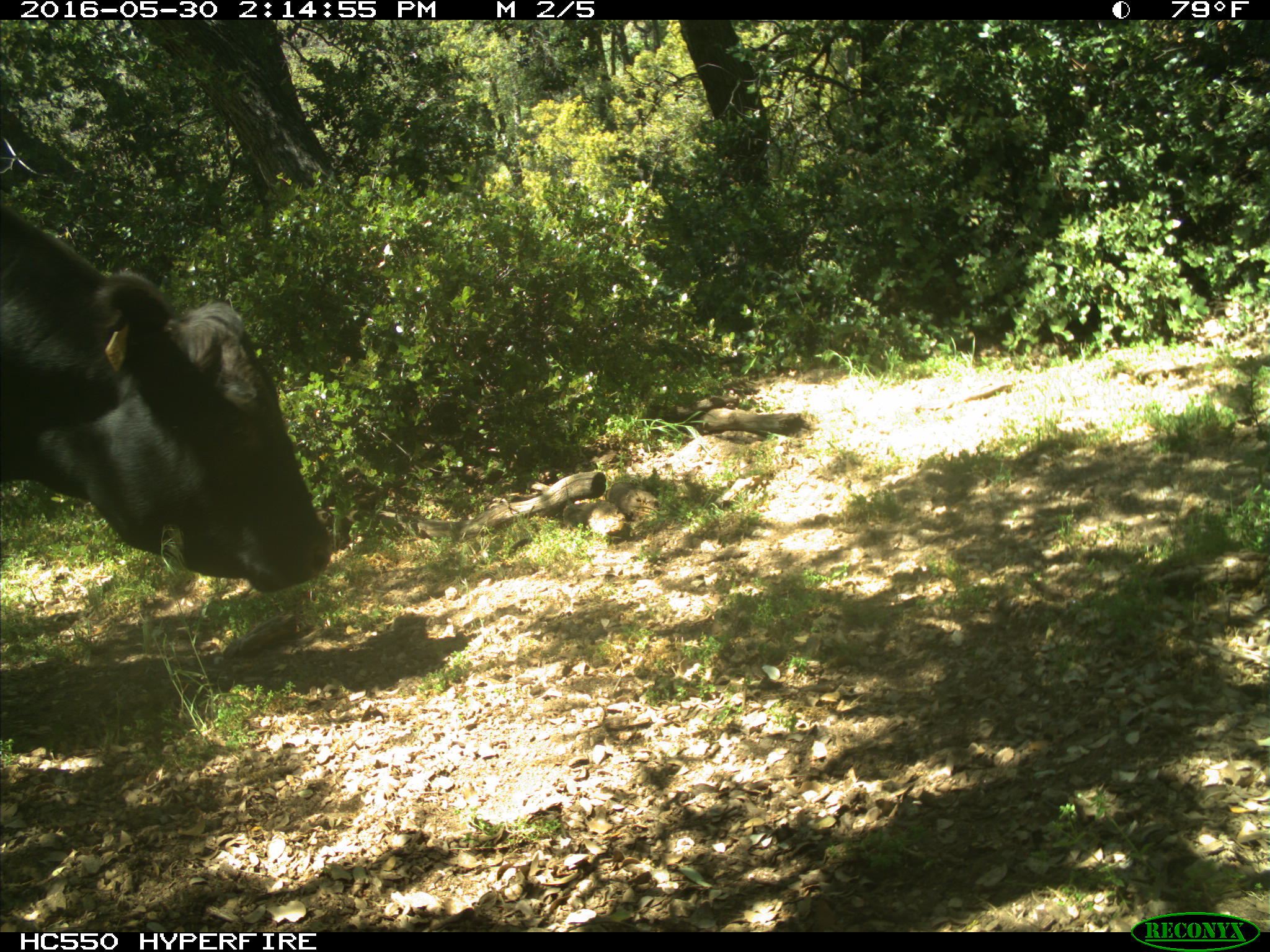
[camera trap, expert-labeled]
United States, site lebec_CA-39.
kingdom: Animalia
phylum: Chordata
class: Mammalia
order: Artiodactyla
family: Bovidae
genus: Bos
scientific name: Bos taurus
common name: domestic cow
Bos taurus (domestic cow).